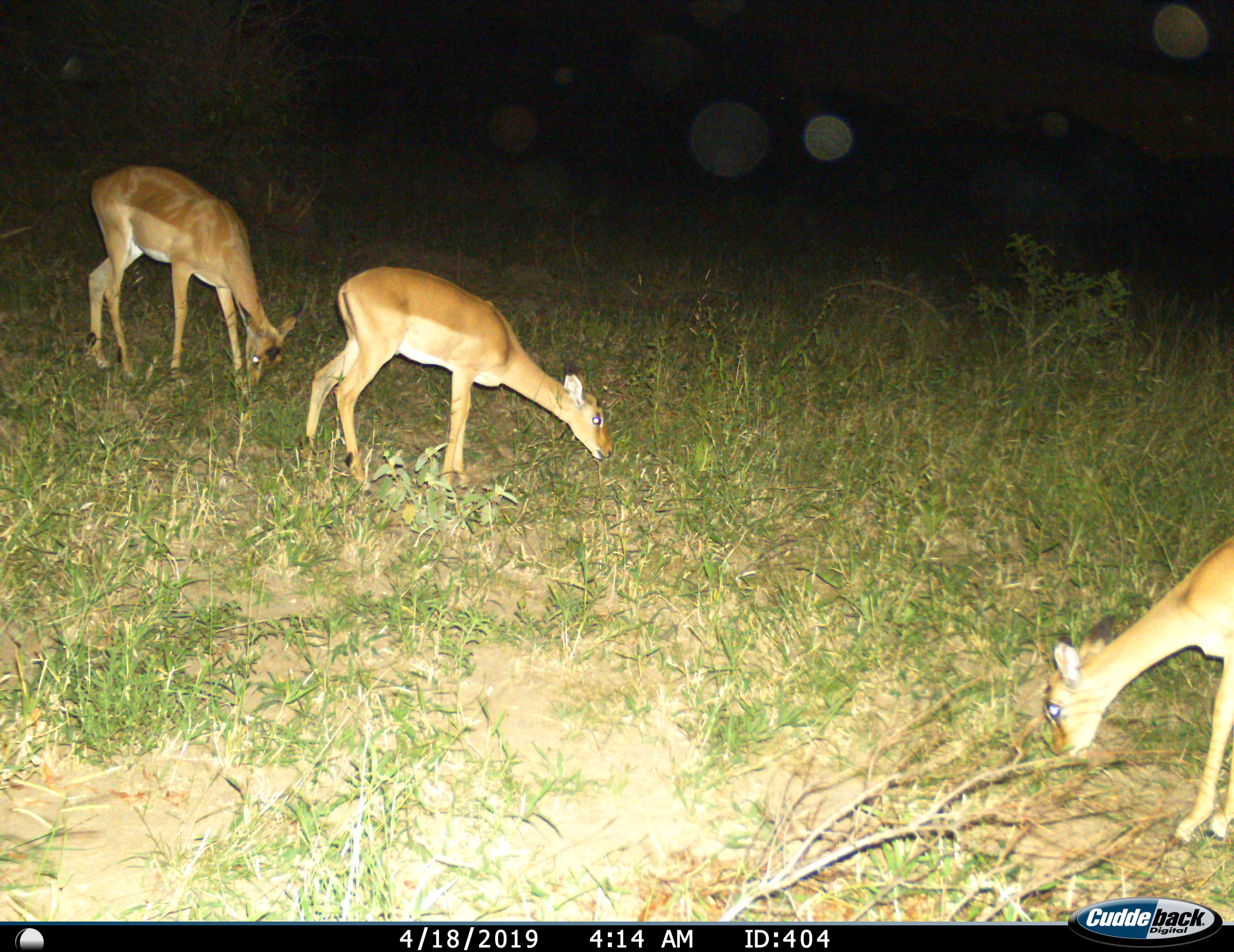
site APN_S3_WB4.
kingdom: Animalia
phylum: Chordata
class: Mammalia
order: Artiodactyla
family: Bovidae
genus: Aepyceros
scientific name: Aepyceros melampus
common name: impala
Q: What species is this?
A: Impala (Aepyceros melampus).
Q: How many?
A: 3.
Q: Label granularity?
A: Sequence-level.